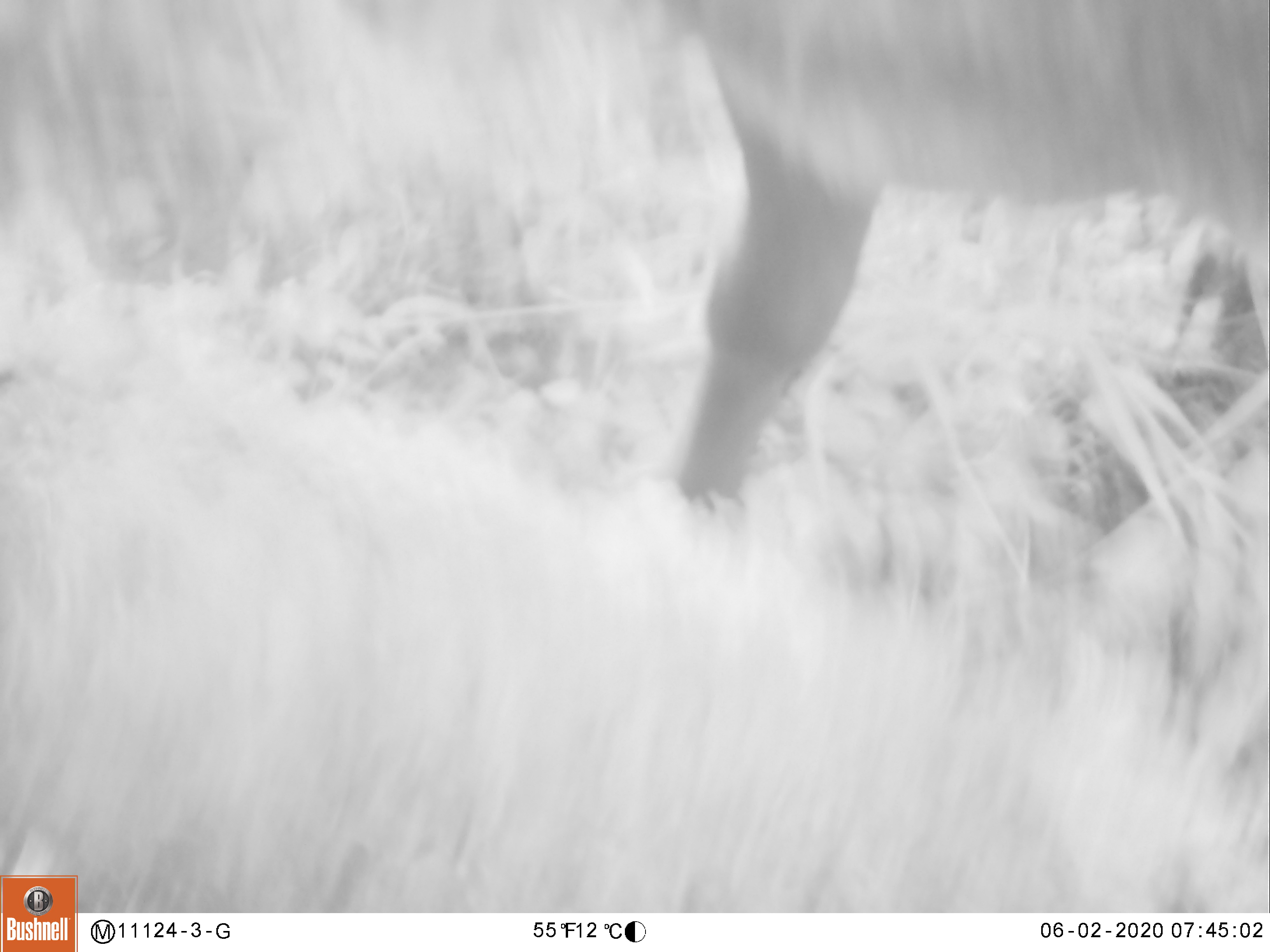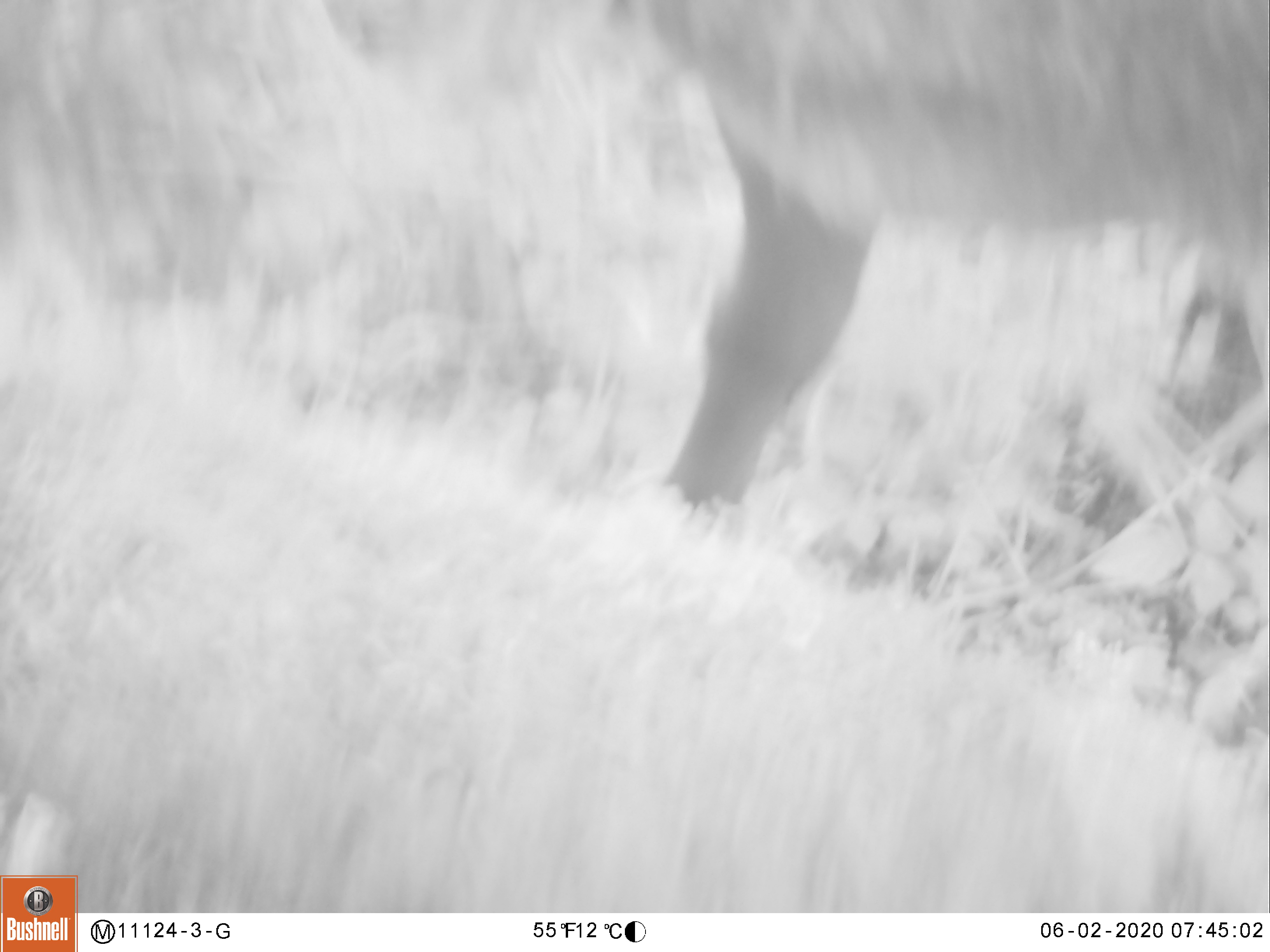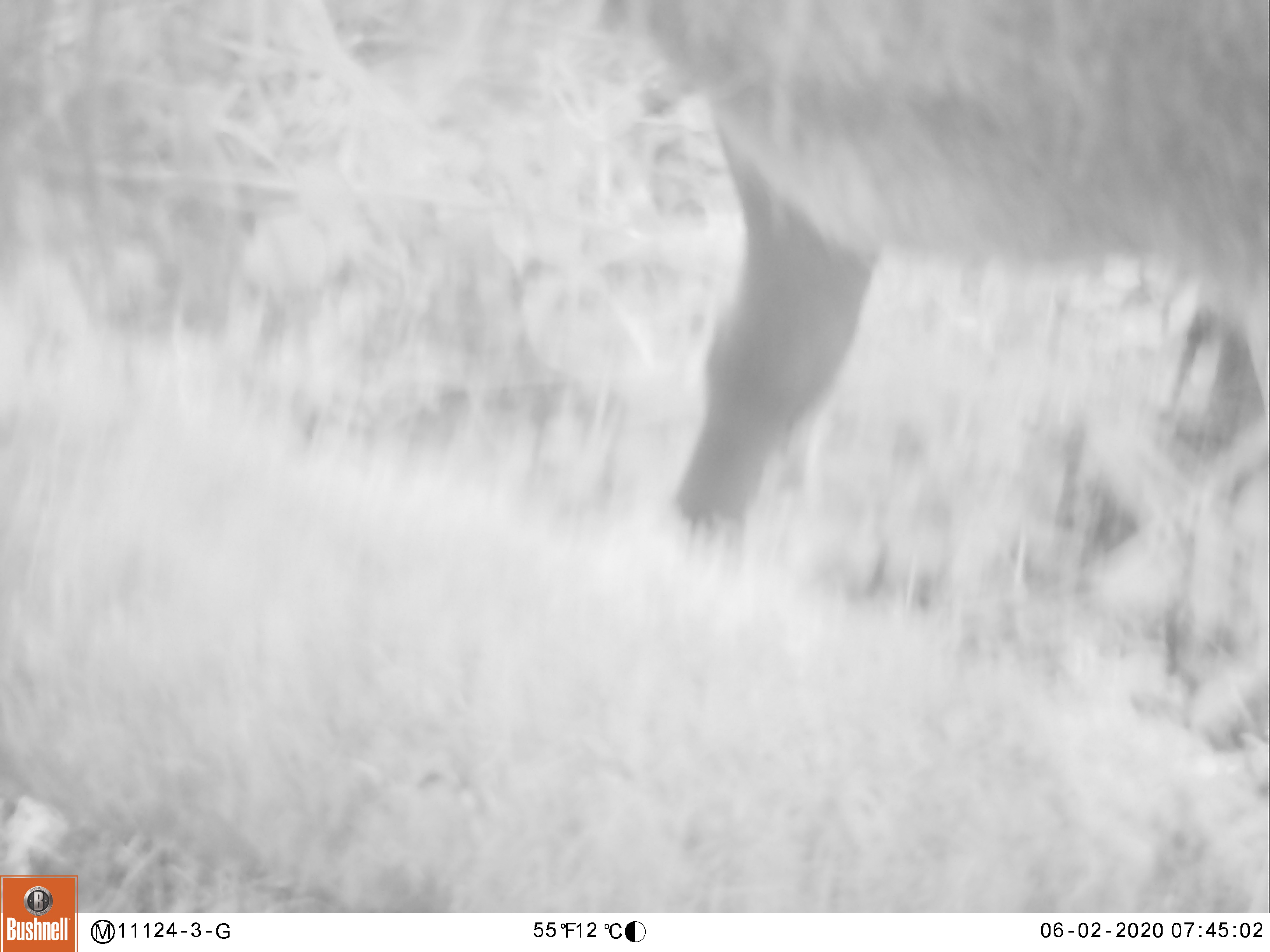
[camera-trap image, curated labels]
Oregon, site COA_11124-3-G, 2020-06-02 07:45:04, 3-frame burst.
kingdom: Animalia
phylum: Chordata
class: Mammalia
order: Artiodactyla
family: Cervidae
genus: Cervus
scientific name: Cervus canadensis roosevelti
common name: roosevelt elk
Roosevelt elk (Cervus canadensis roosevelti).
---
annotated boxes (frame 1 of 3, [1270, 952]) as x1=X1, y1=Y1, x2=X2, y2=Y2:
roosevelt elk: x1=677, y1=3, x2=1264, y2=521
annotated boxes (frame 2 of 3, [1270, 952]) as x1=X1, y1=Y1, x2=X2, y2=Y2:
roosevelt elk: x1=662, y1=0, x2=1262, y2=505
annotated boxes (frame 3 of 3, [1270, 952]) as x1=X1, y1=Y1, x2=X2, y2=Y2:
roosevelt elk: x1=653, y1=0, x2=1266, y2=534